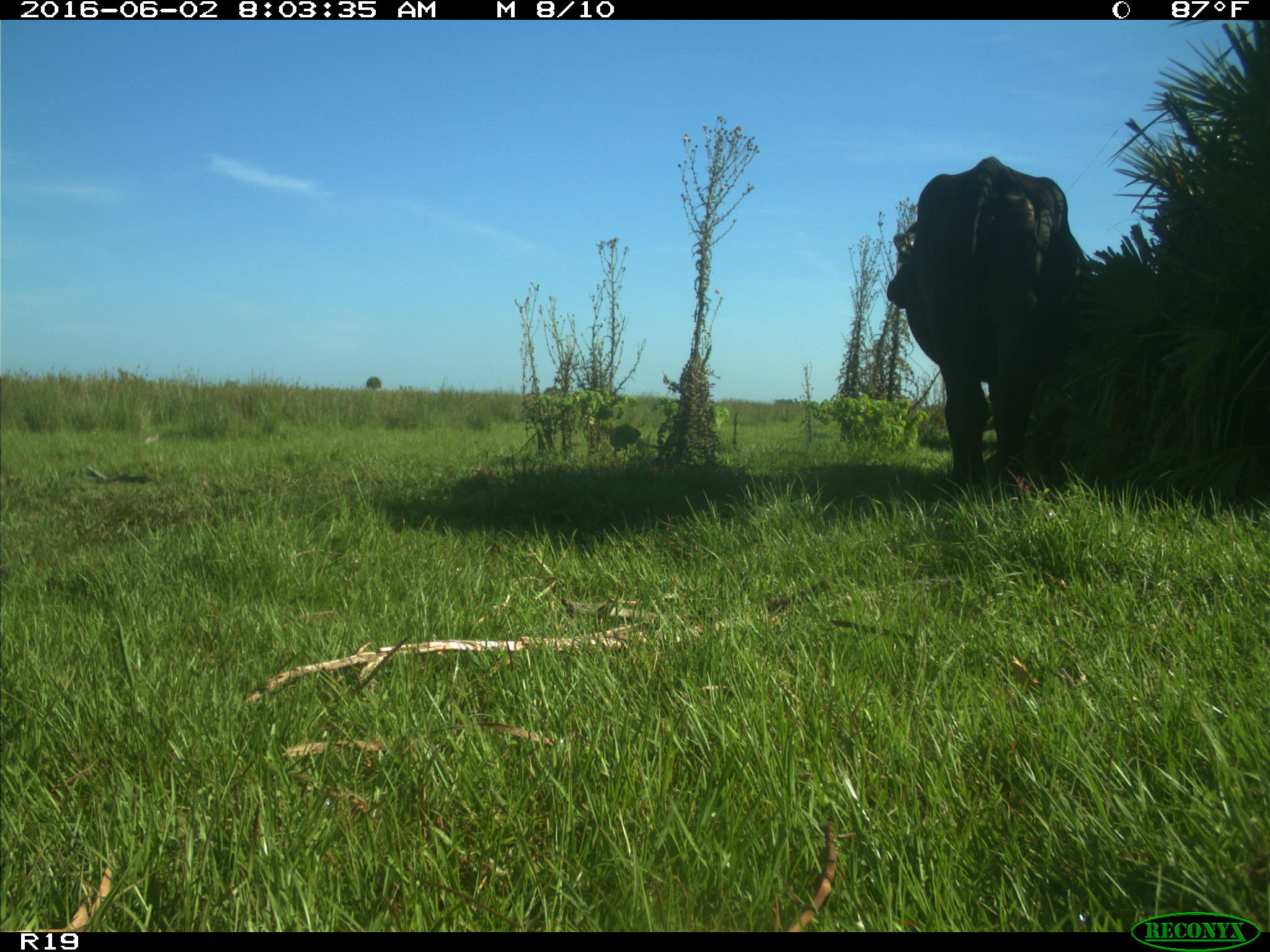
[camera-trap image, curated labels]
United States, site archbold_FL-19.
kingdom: Animalia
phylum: Chordata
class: Mammalia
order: Artiodactyla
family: Bovidae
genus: Bos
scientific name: Bos taurus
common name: domestic cow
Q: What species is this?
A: Bos taurus (domestic cow).